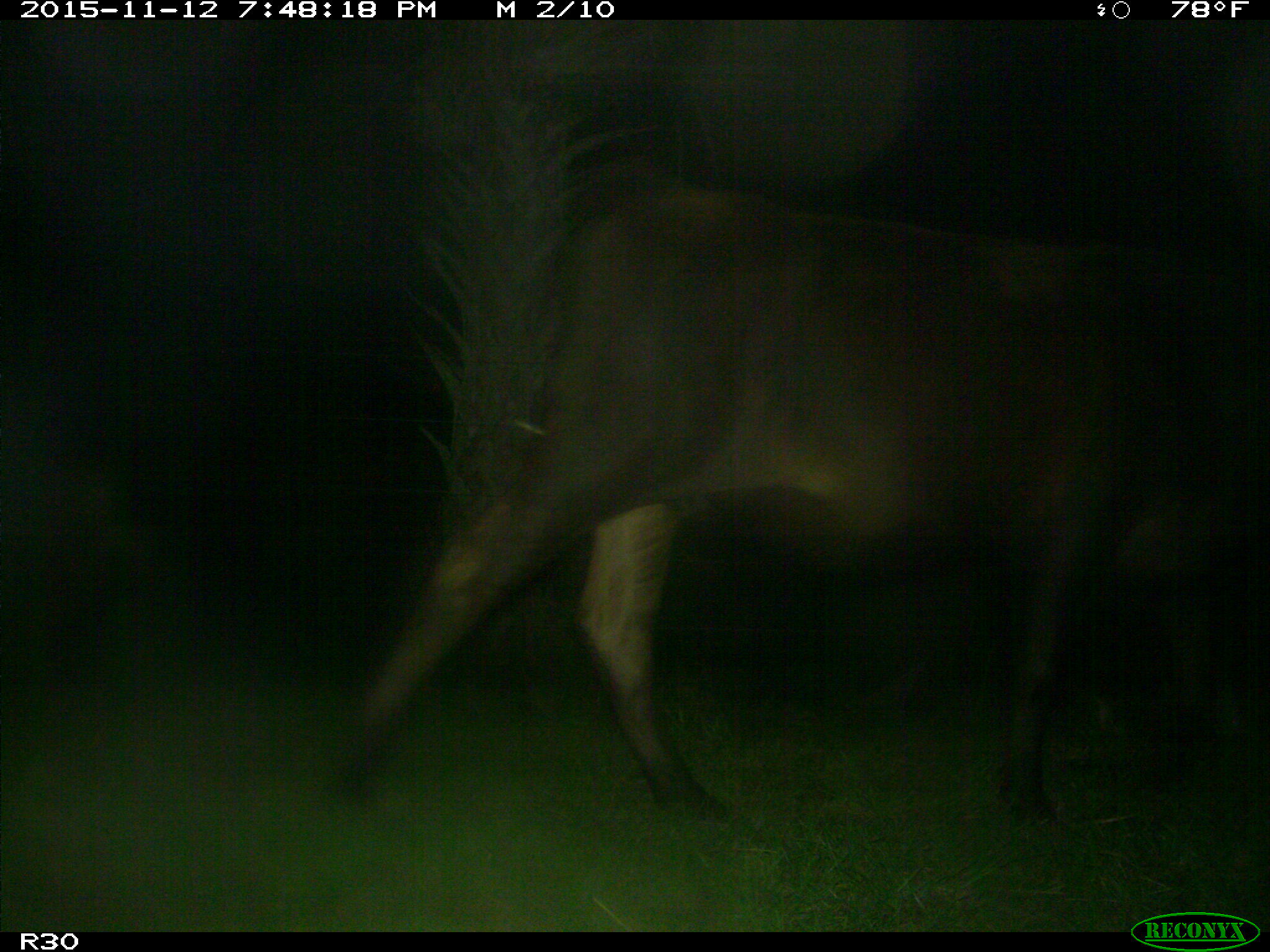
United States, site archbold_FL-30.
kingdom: Animalia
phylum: Chordata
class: Mammalia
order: Artiodactyla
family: Bovidae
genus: Bos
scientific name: Bos taurus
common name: domestic cow